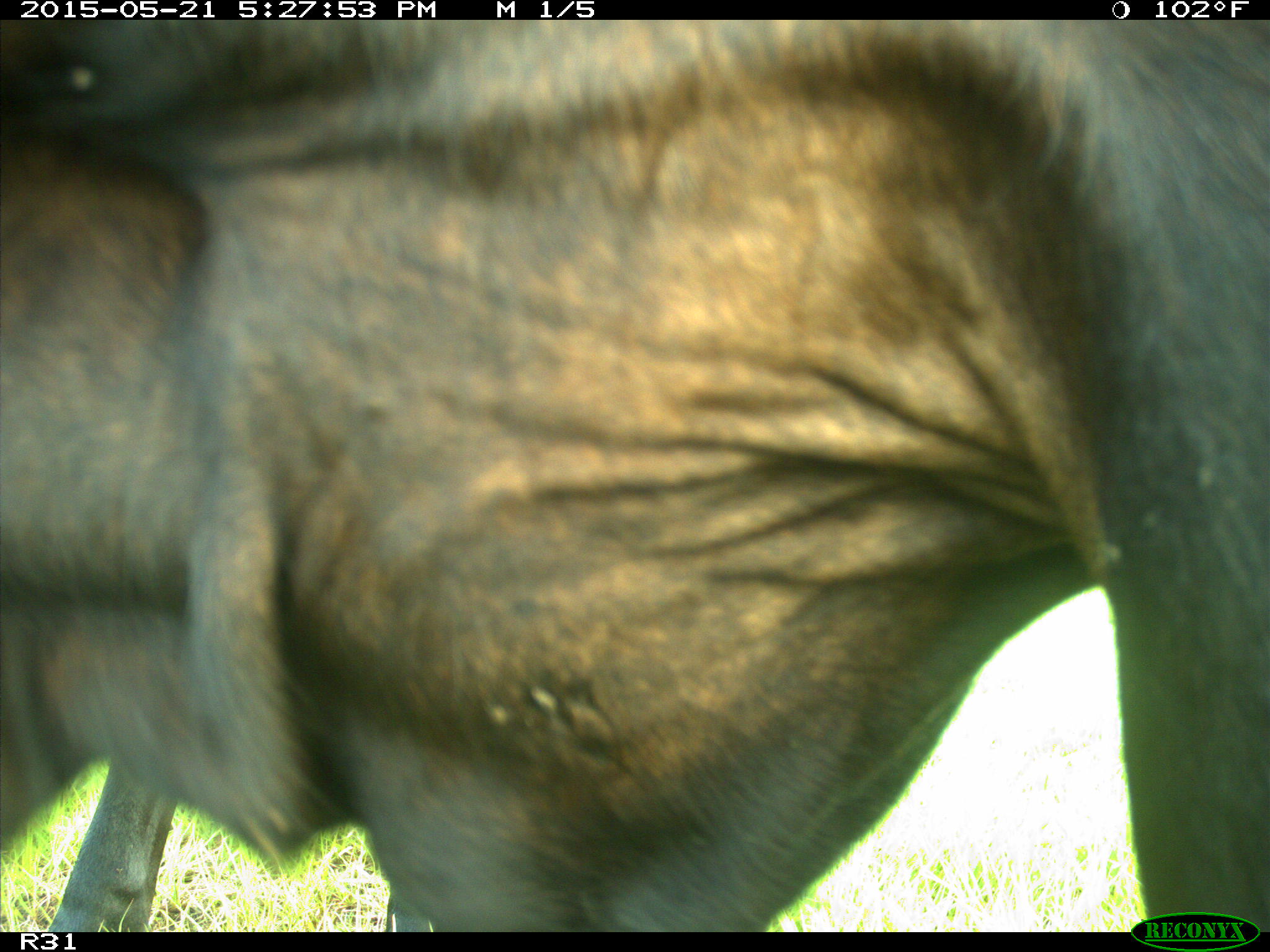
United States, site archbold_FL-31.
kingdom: Animalia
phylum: Chordata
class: Mammalia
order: Artiodactyla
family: Bovidae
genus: Bos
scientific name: Bos taurus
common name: domestic cow